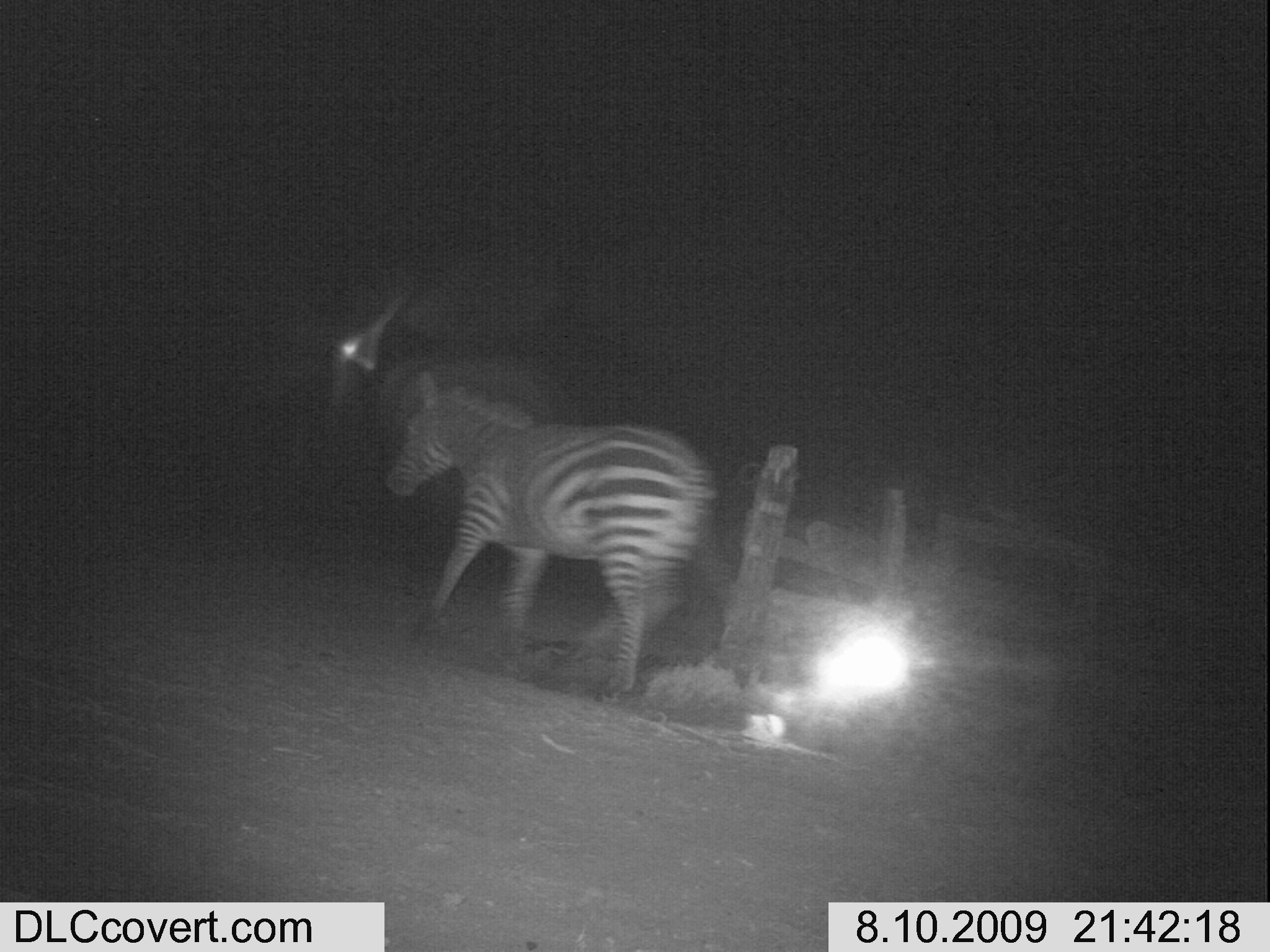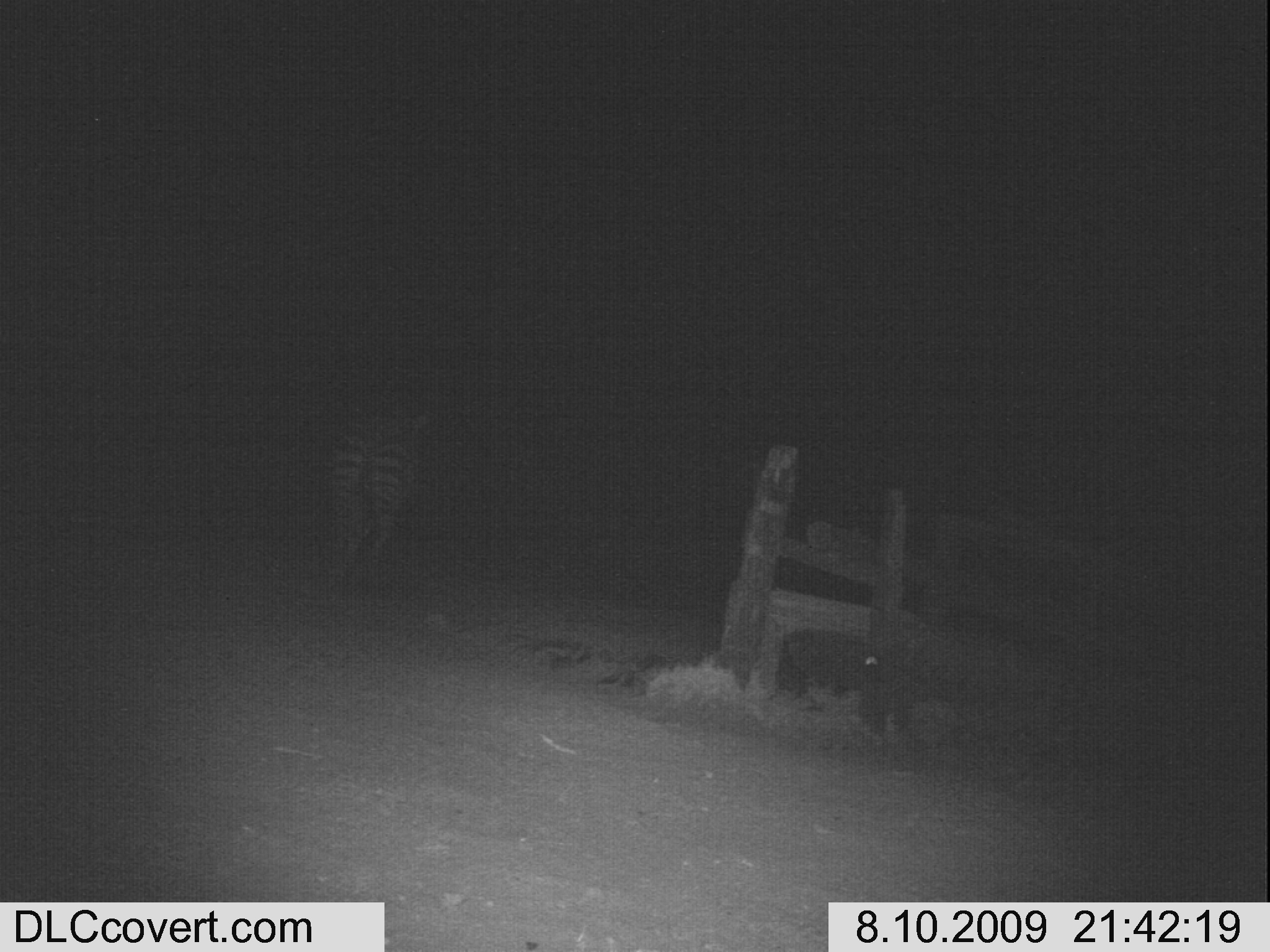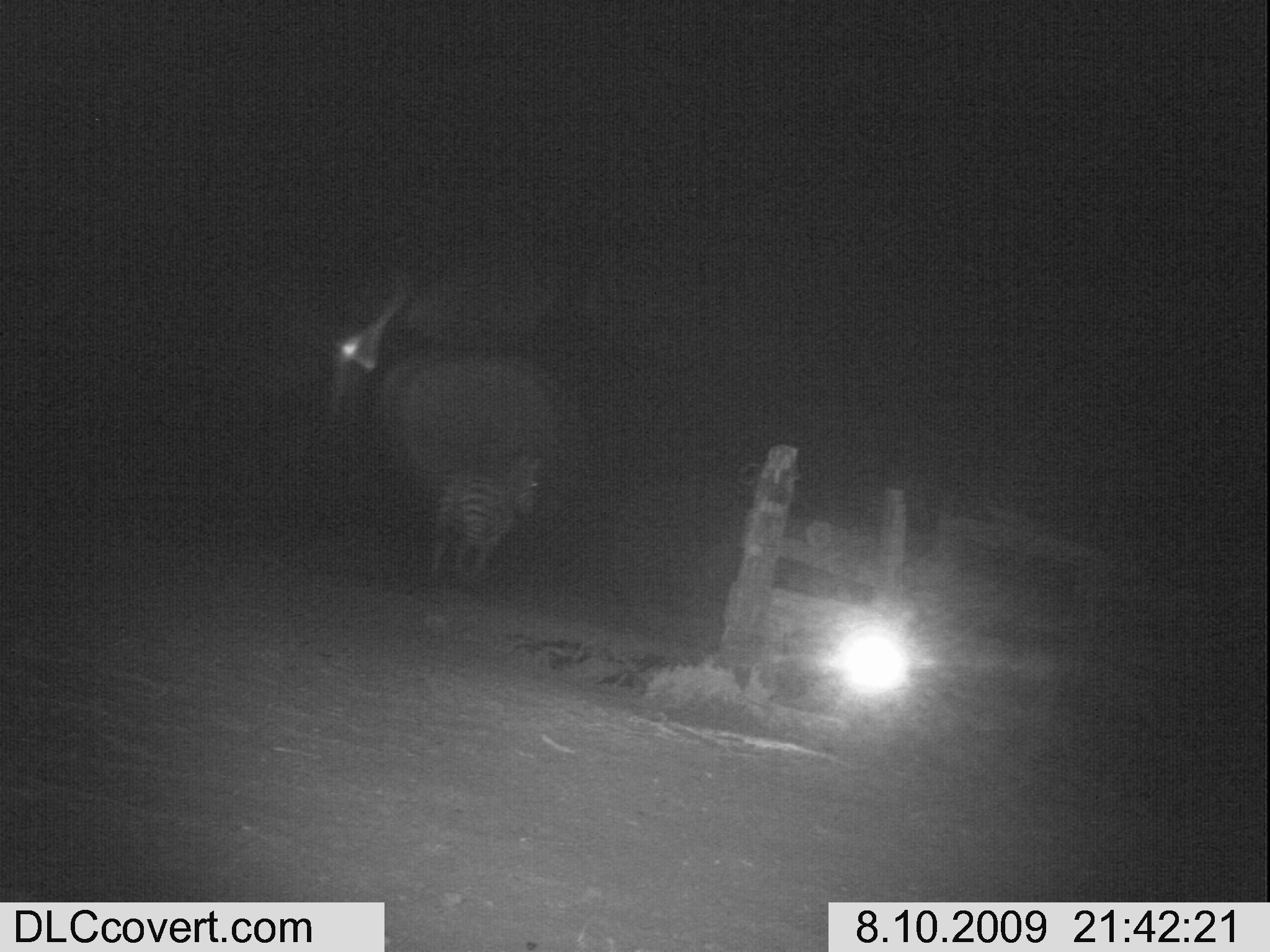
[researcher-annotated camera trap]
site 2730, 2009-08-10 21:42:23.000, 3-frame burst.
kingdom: Animalia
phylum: Chordata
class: Mammalia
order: Perissodactyla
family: Equidae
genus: Equus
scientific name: Equus quagga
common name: plains zebra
Equus quagga (plains zebra), count 1.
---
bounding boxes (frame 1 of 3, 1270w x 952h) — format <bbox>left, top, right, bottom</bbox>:
equus quagga: <bbox>382, 369, 711, 703</bbox>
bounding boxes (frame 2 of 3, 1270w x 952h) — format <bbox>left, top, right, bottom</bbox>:
equus quagga: <bbox>323, 398, 425, 581</bbox>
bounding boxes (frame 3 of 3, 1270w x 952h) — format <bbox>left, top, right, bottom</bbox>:
equus quagga: <bbox>425, 446, 541, 589</bbox>